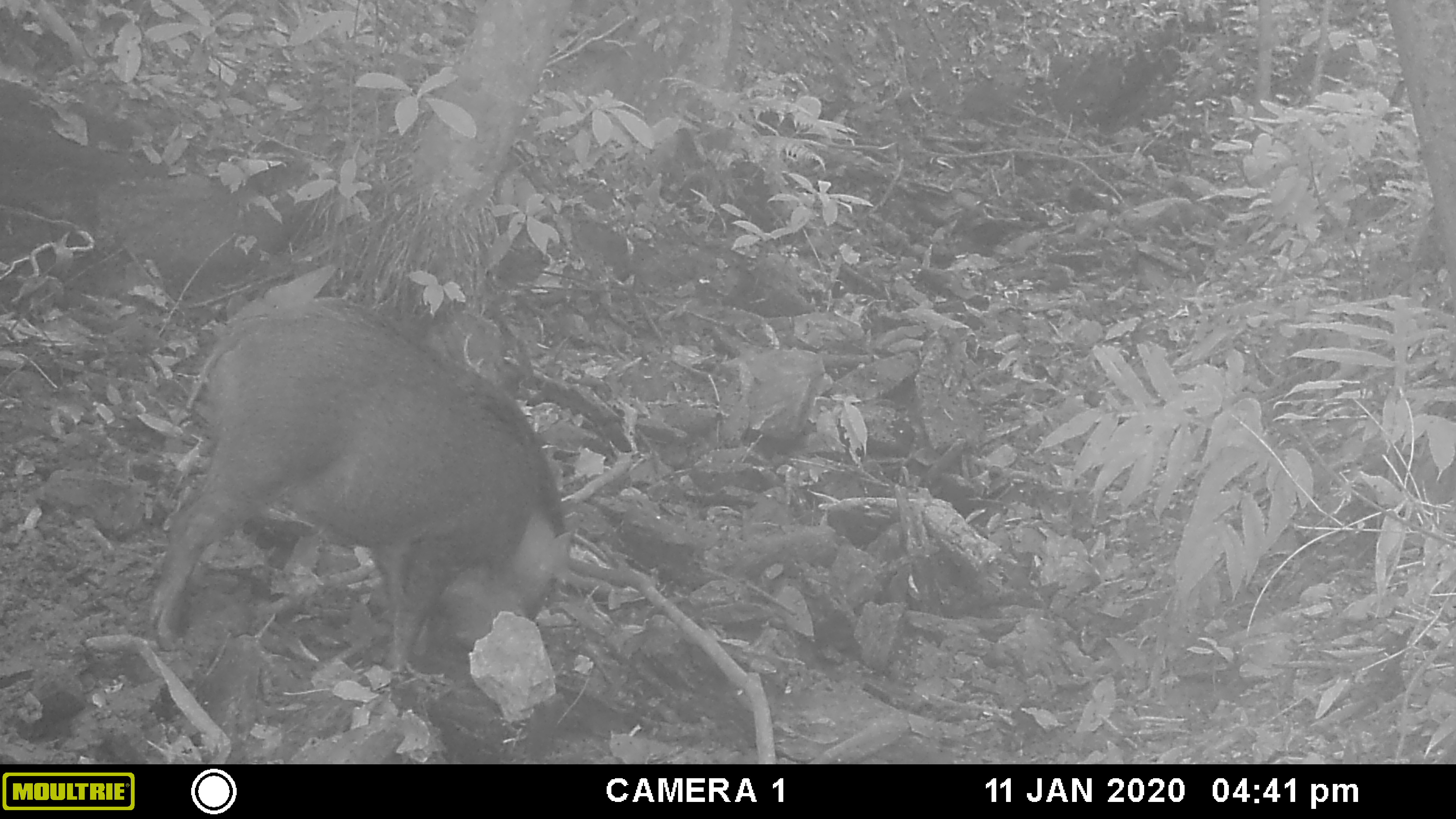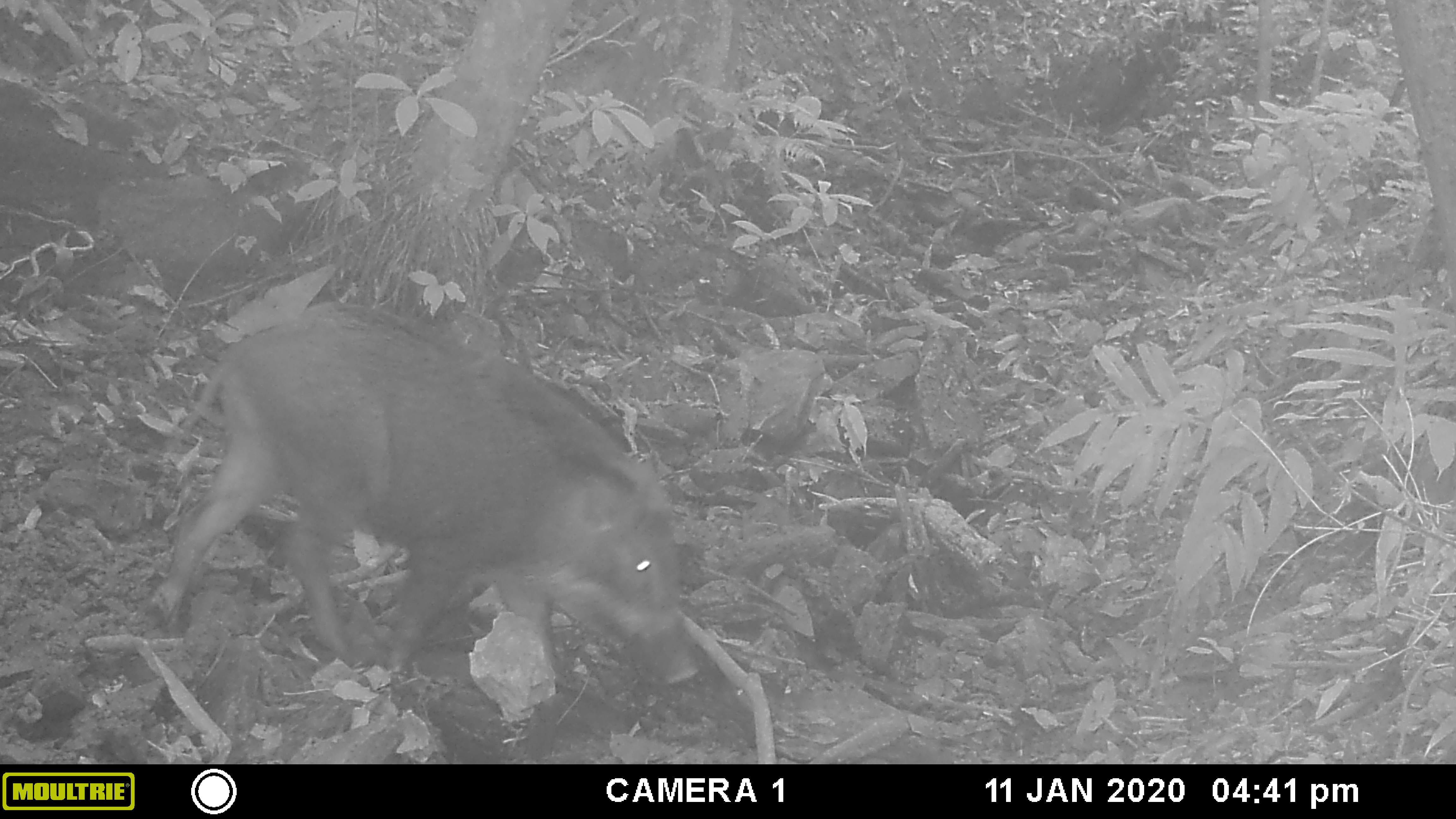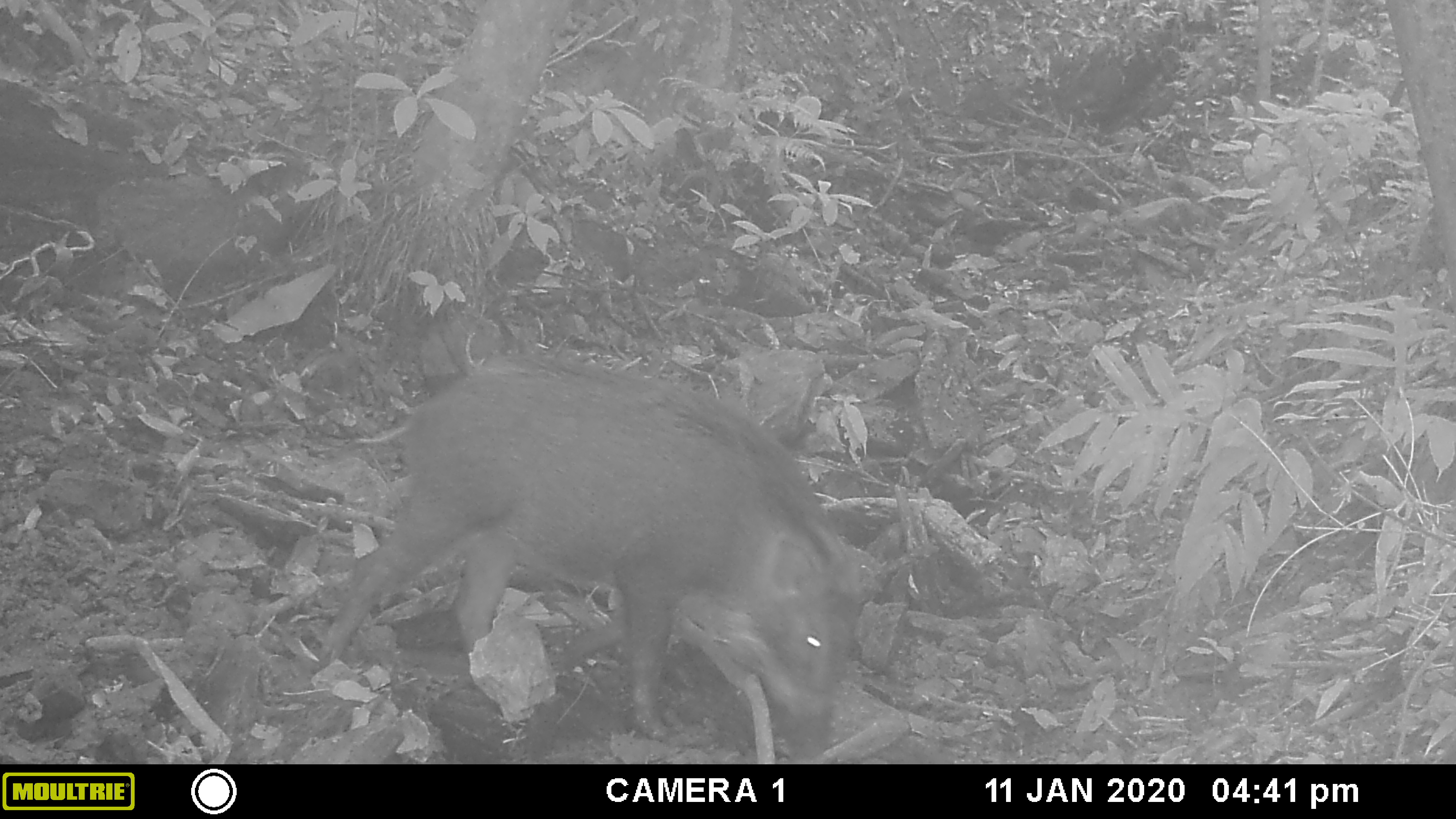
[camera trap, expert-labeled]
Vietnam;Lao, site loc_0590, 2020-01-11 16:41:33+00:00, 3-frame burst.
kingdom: Animalia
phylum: Chordata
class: Mammalia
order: Artiodactyla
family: Suidae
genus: Sus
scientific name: Sus scrofa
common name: eurasian wild pig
Eurasian wild pig (Sus scrofa). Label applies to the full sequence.